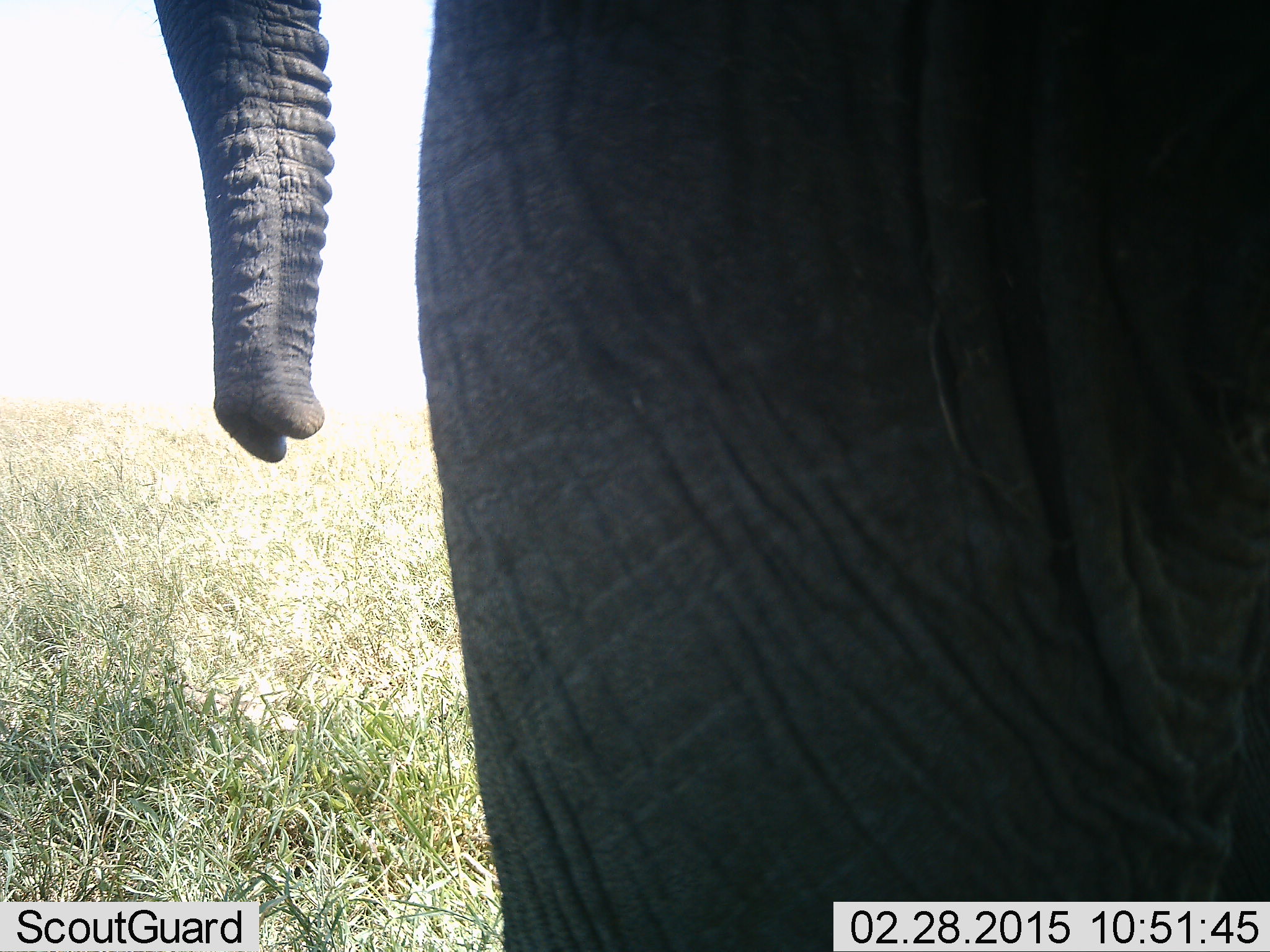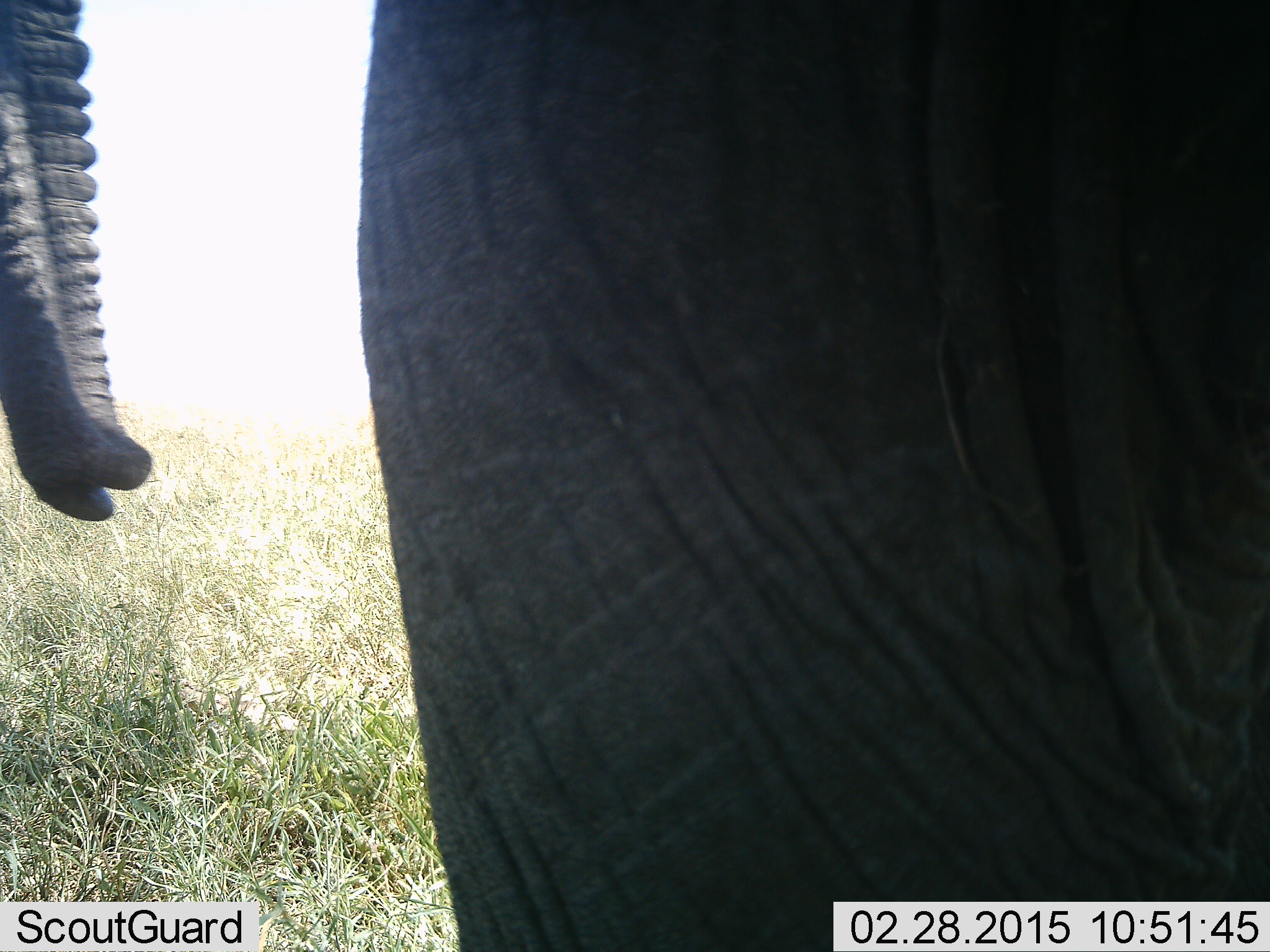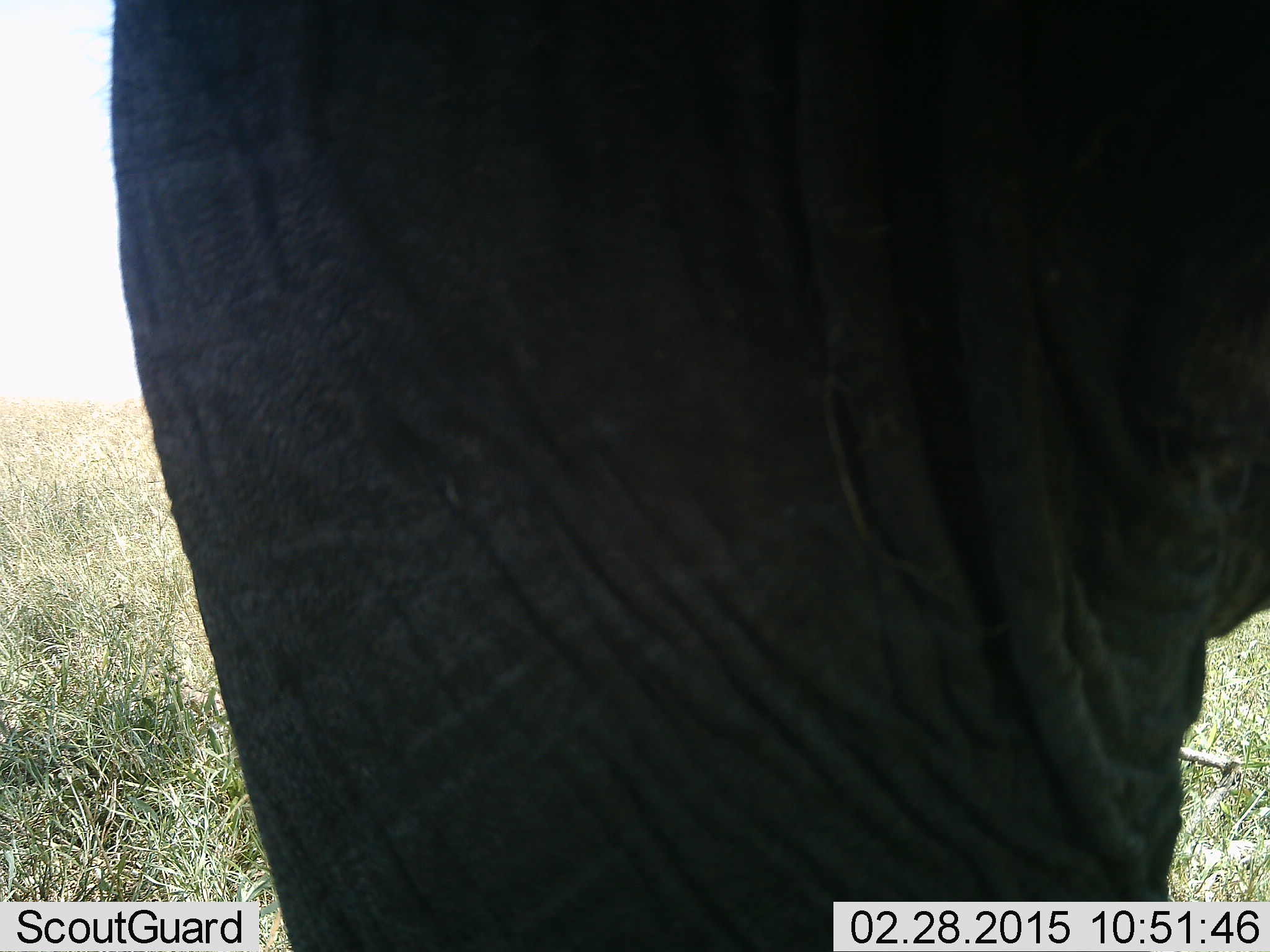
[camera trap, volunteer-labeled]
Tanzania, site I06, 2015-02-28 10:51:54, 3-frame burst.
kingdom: Animalia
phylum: Chordata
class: Mammalia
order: Proboscidea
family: Elephantidae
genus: Loxodonta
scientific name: Loxodonta africana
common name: african bush elephant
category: elephant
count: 1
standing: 55%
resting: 0%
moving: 45%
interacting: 0%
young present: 0%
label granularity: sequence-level